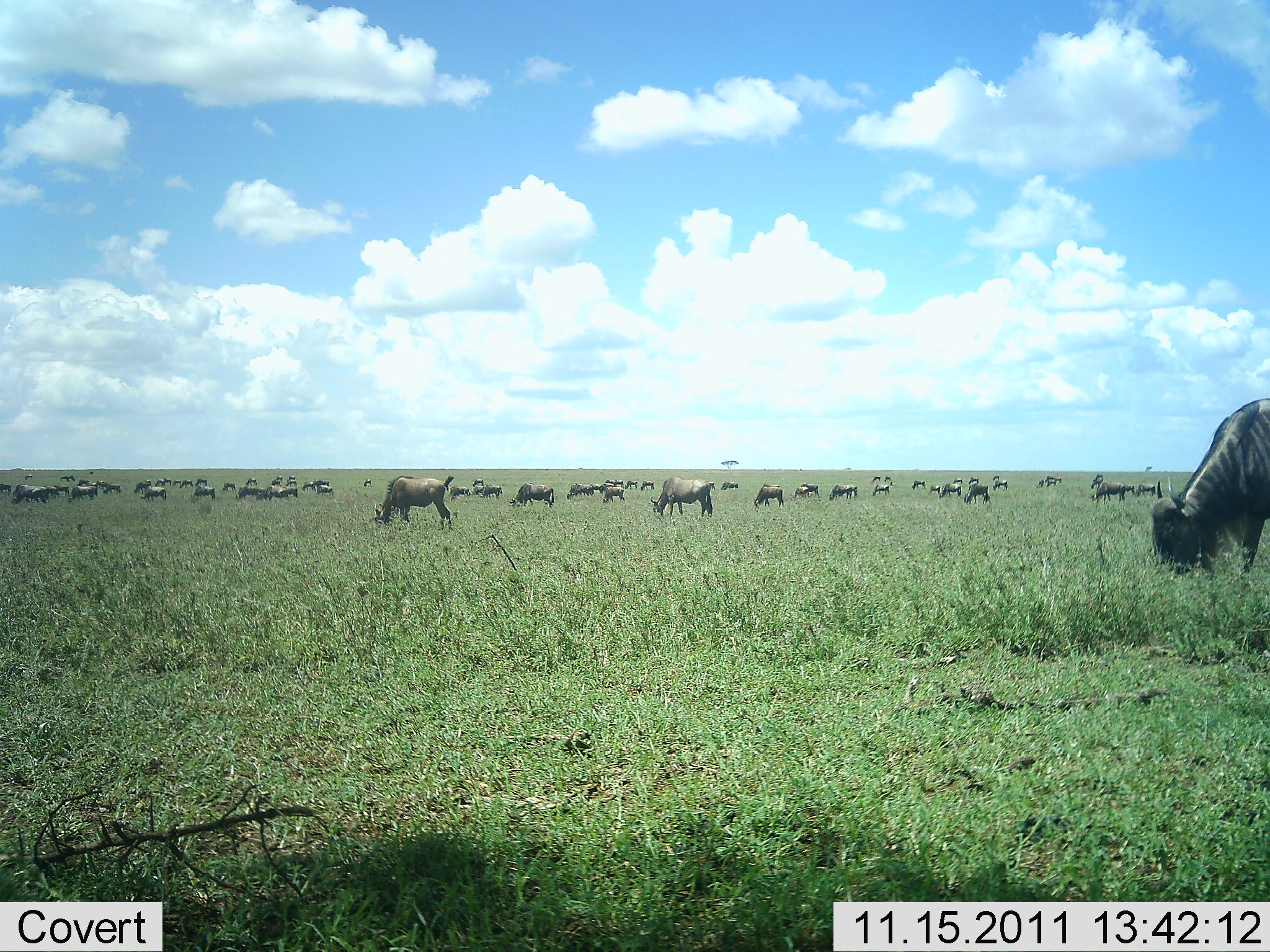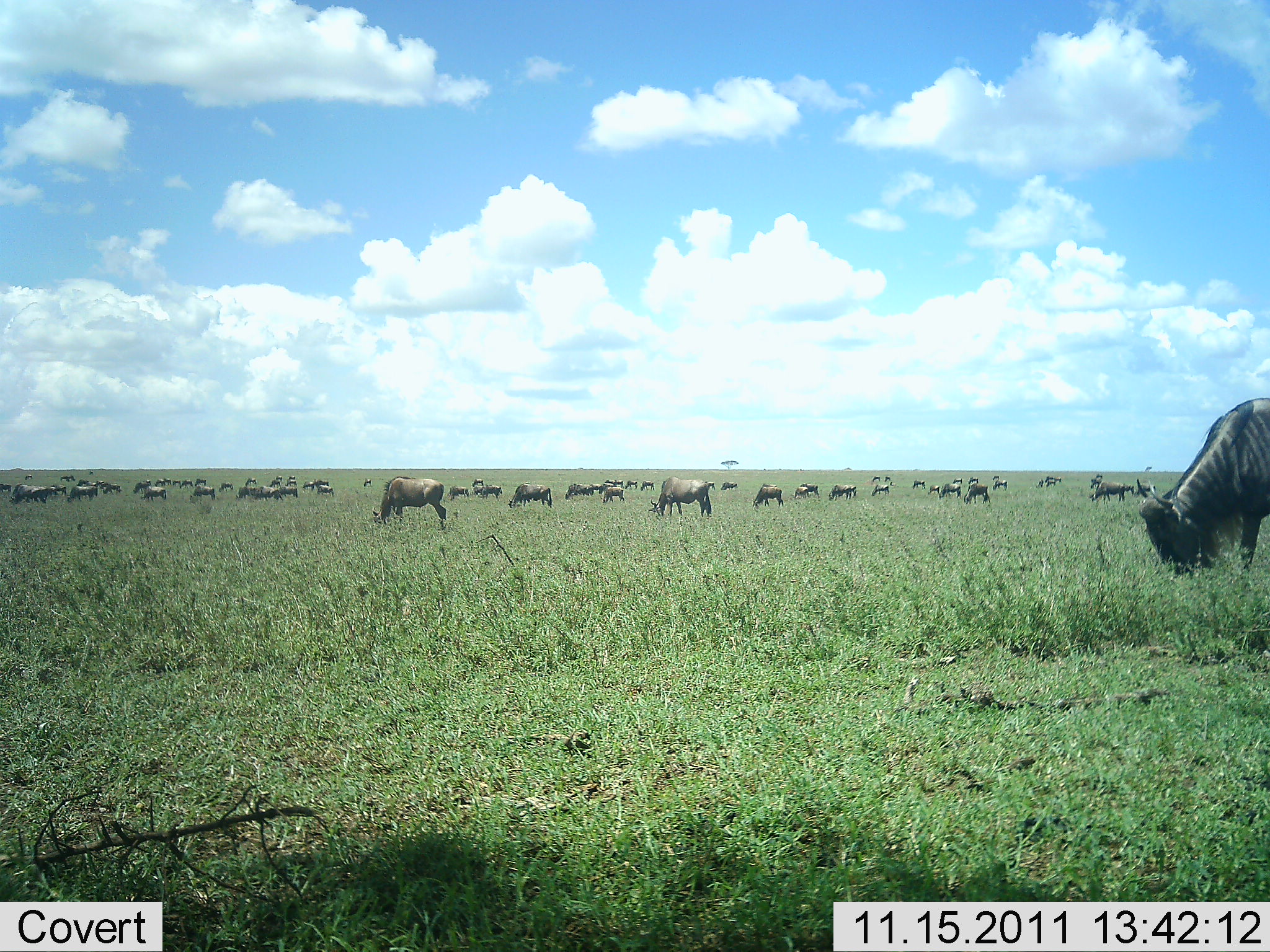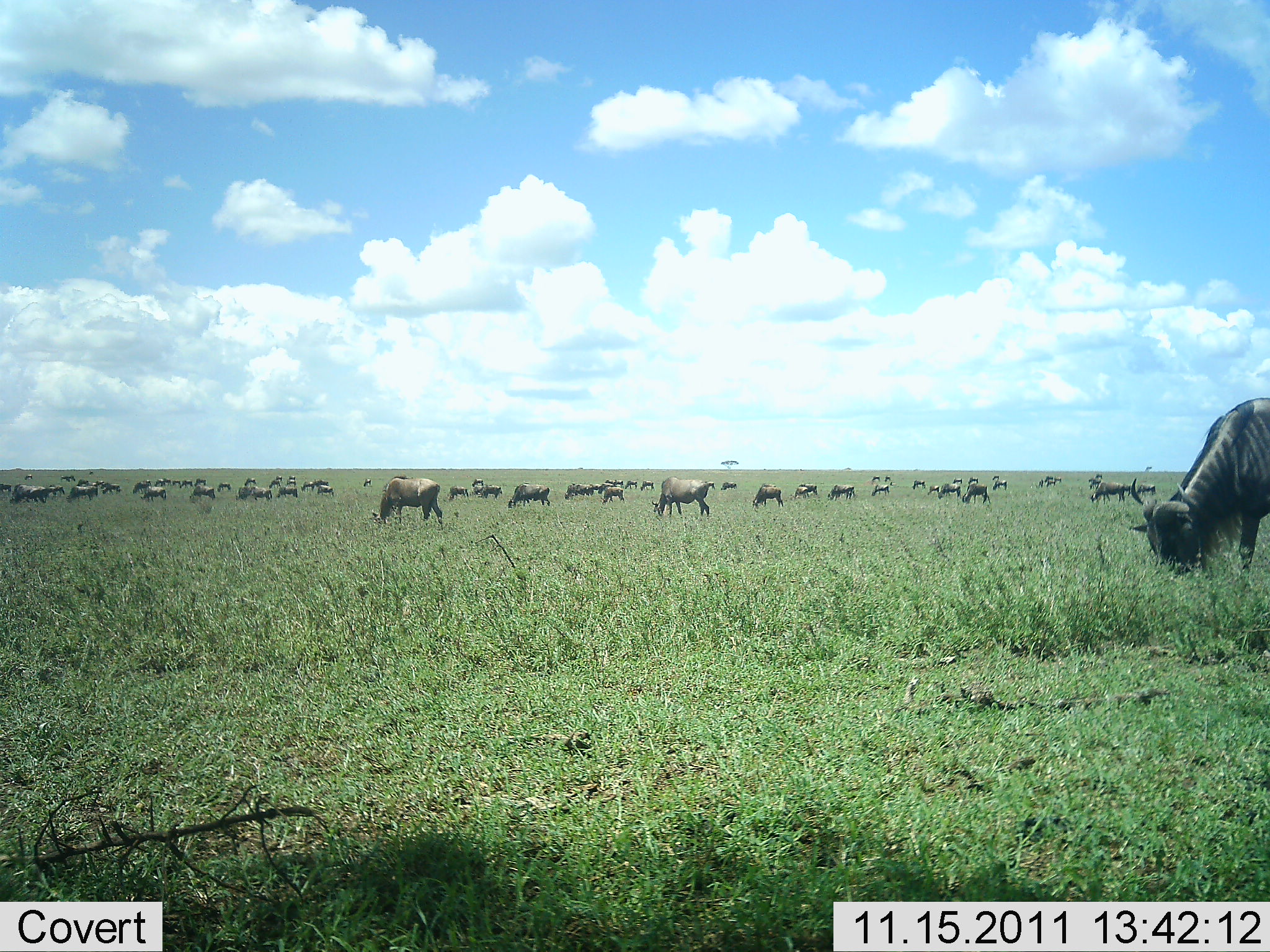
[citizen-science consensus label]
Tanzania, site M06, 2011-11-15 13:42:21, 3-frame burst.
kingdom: Animalia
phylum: Chordata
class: Mammalia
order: Artiodactyla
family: Bovidae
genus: Connochaetes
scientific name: Connochaetes taurinus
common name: blue wildebeest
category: wildebeest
Wildebeest (blue wildebeest) (Connochaetes taurinus), count 51+. Behavior (volunteer vote fractions): standing 33%, resting 0%, moving 8%, interacting 8%. Young present (vote fraction): 0%. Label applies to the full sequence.